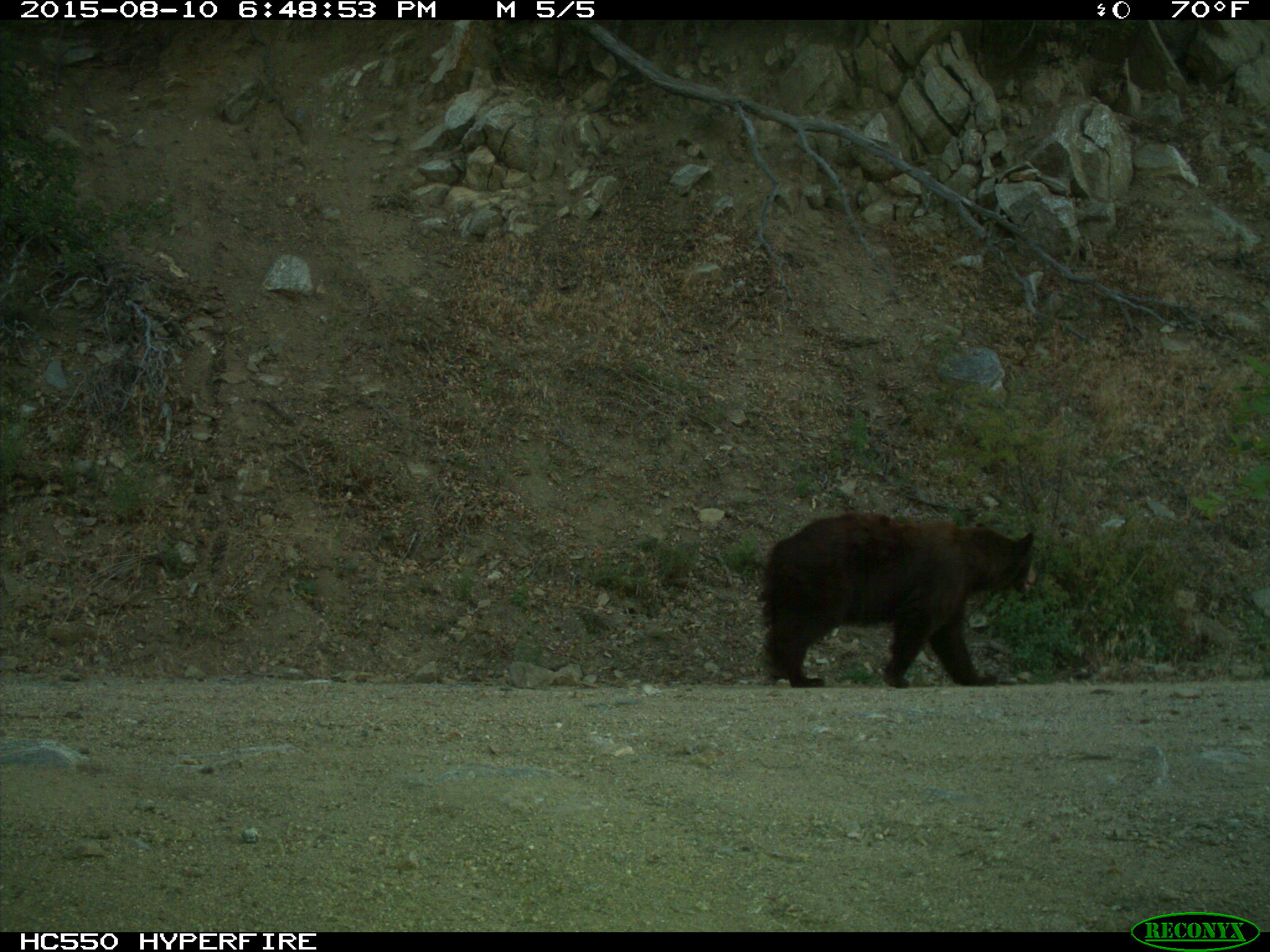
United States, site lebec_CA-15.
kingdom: Animalia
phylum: Chordata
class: Mammalia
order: Carnivora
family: Ursidae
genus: Ursus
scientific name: Ursus americanus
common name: american black bear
Ursus americanus (american black bear).